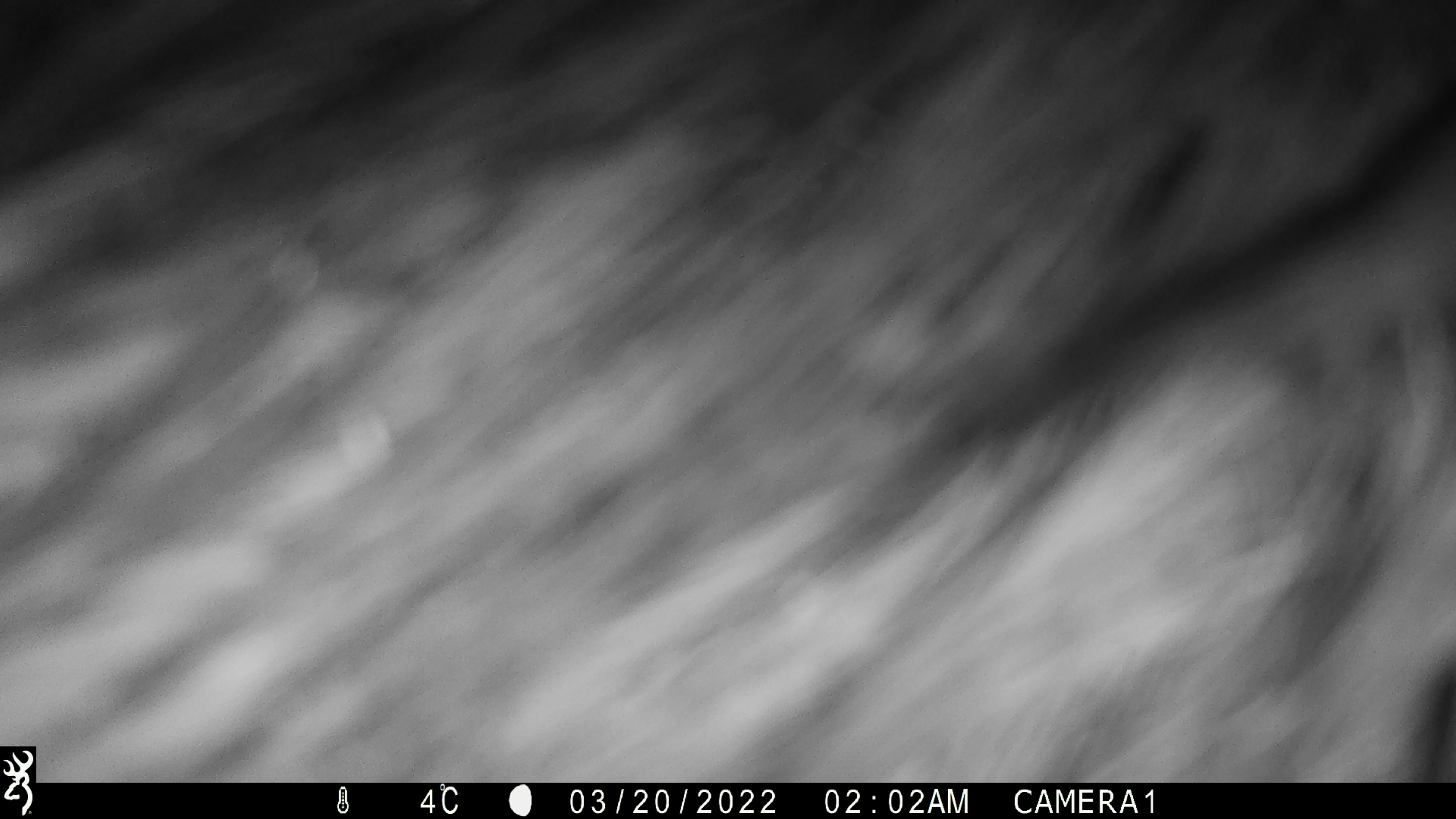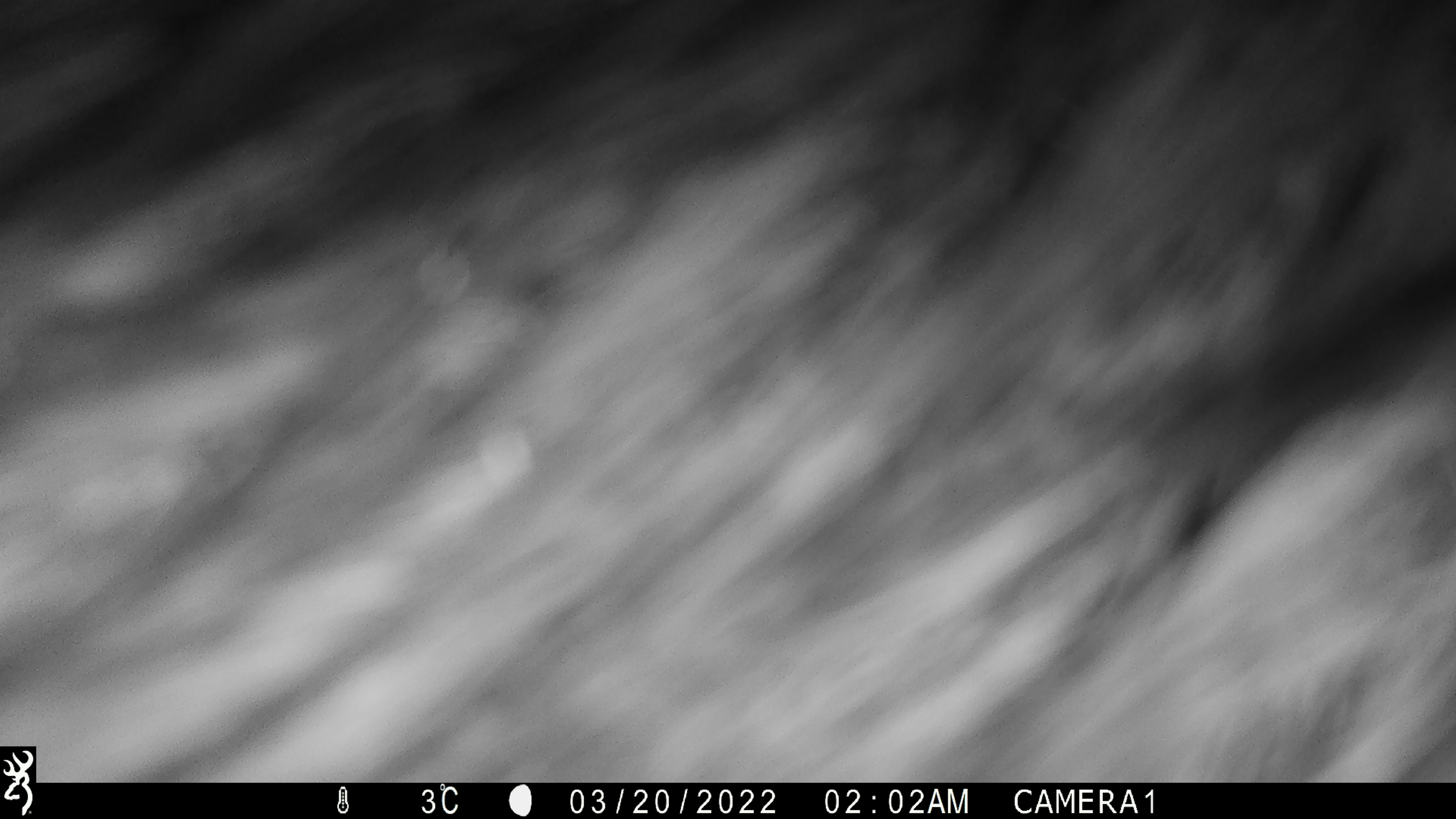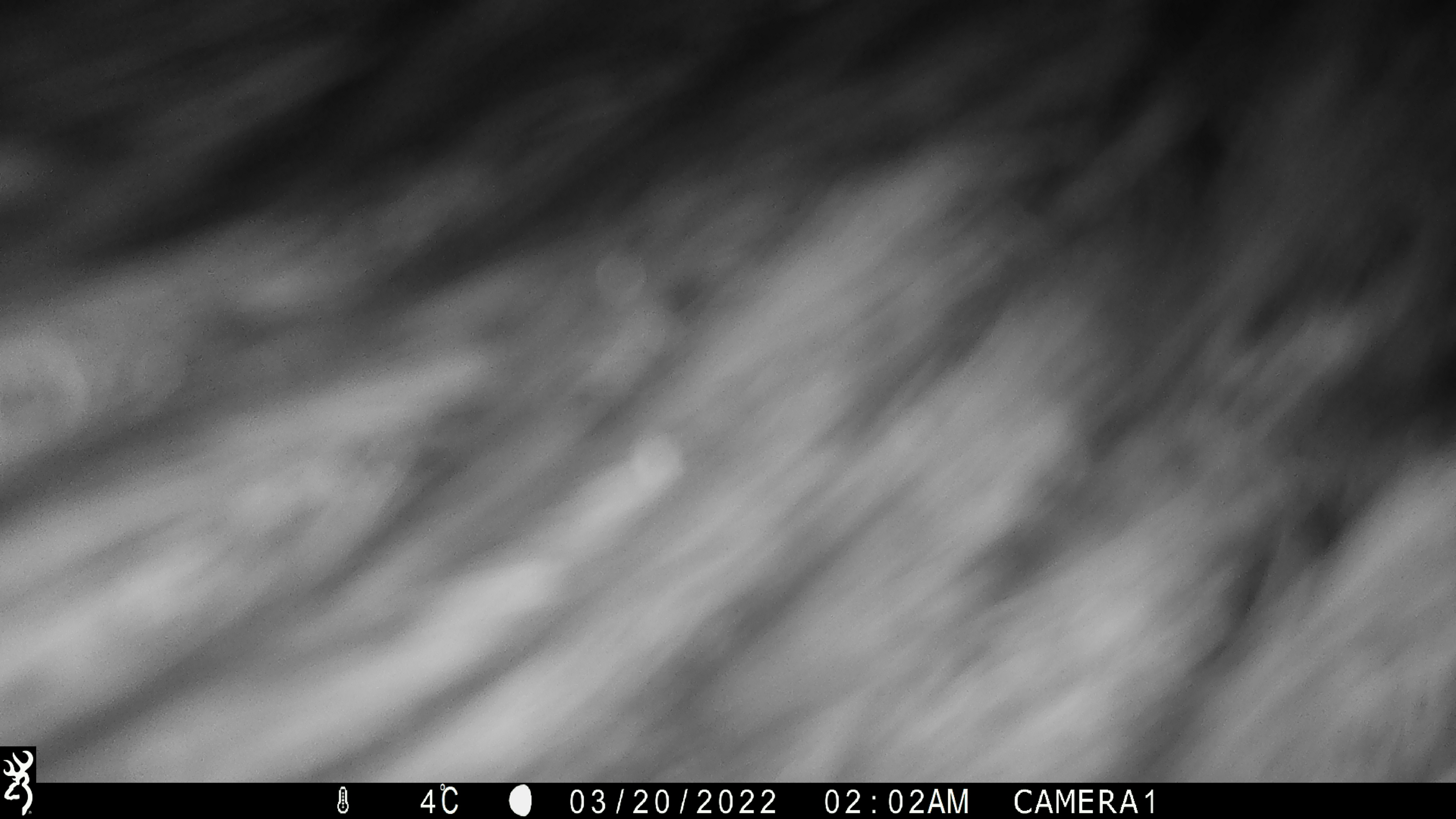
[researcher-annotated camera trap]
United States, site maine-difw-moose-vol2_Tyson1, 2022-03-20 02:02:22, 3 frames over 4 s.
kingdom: Animalia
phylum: Chordata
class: Mammalia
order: Artiodactyla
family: Cervidae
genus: Alces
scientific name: Alces alces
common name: moose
Moose (Alces alces).